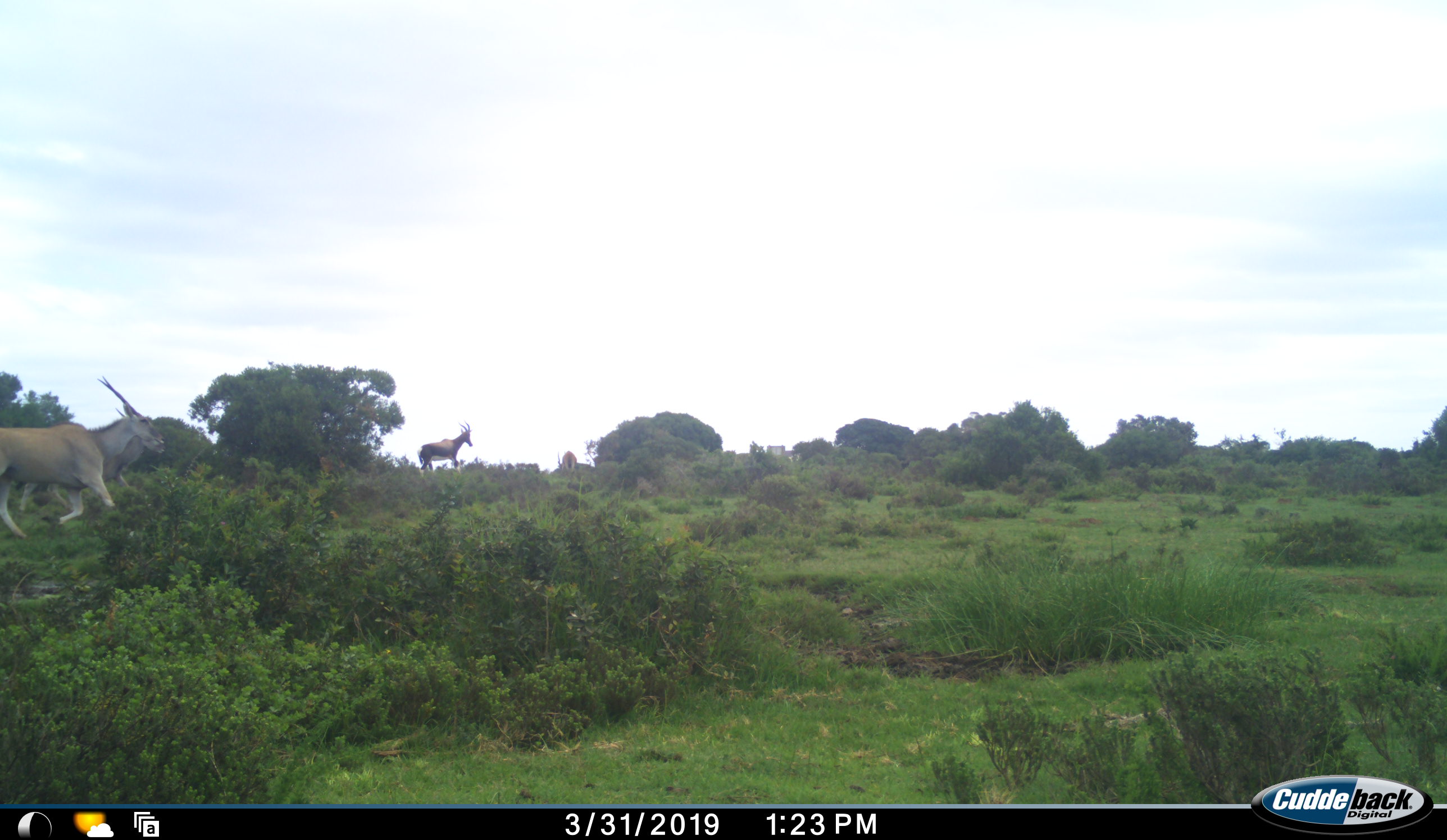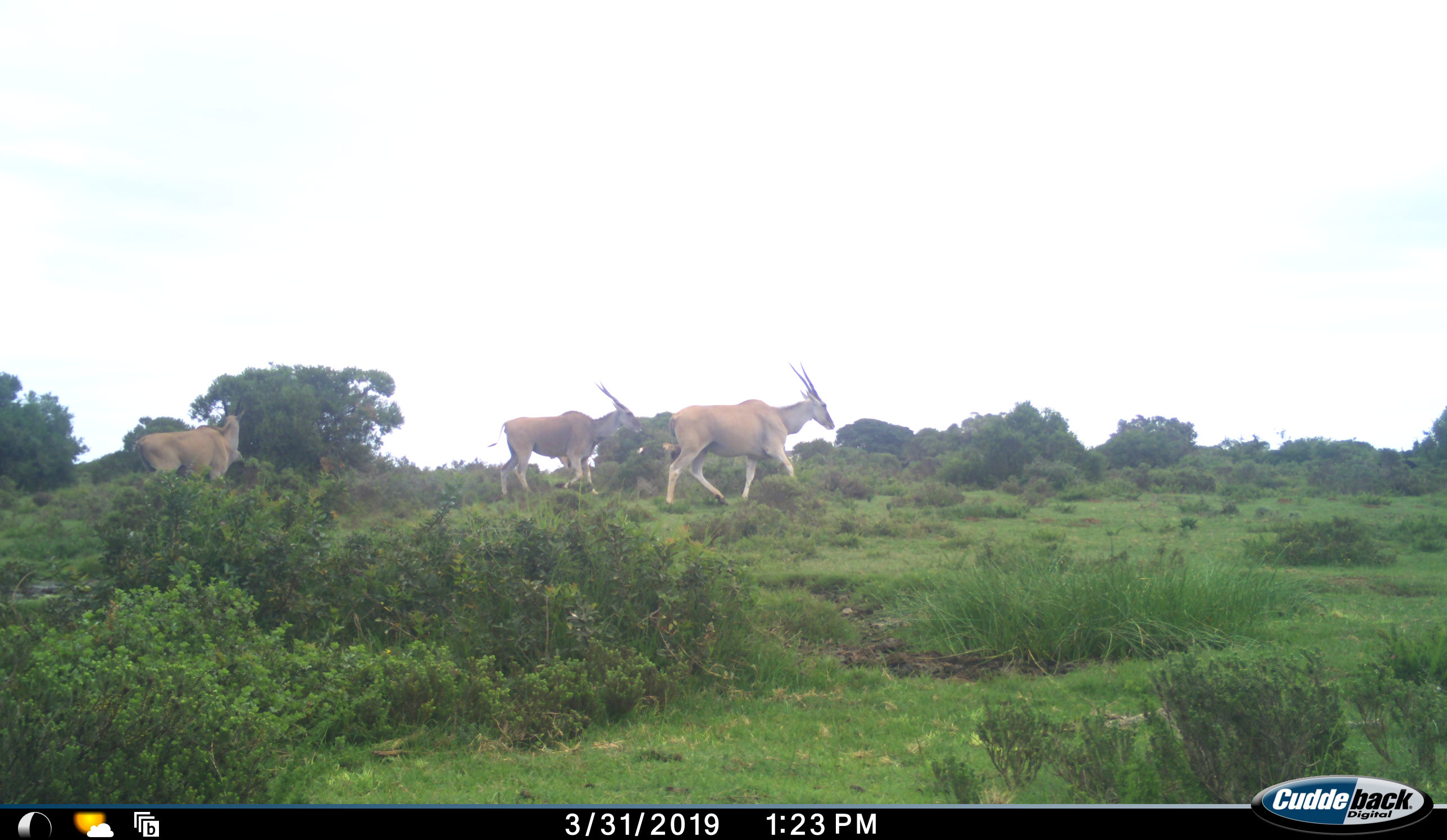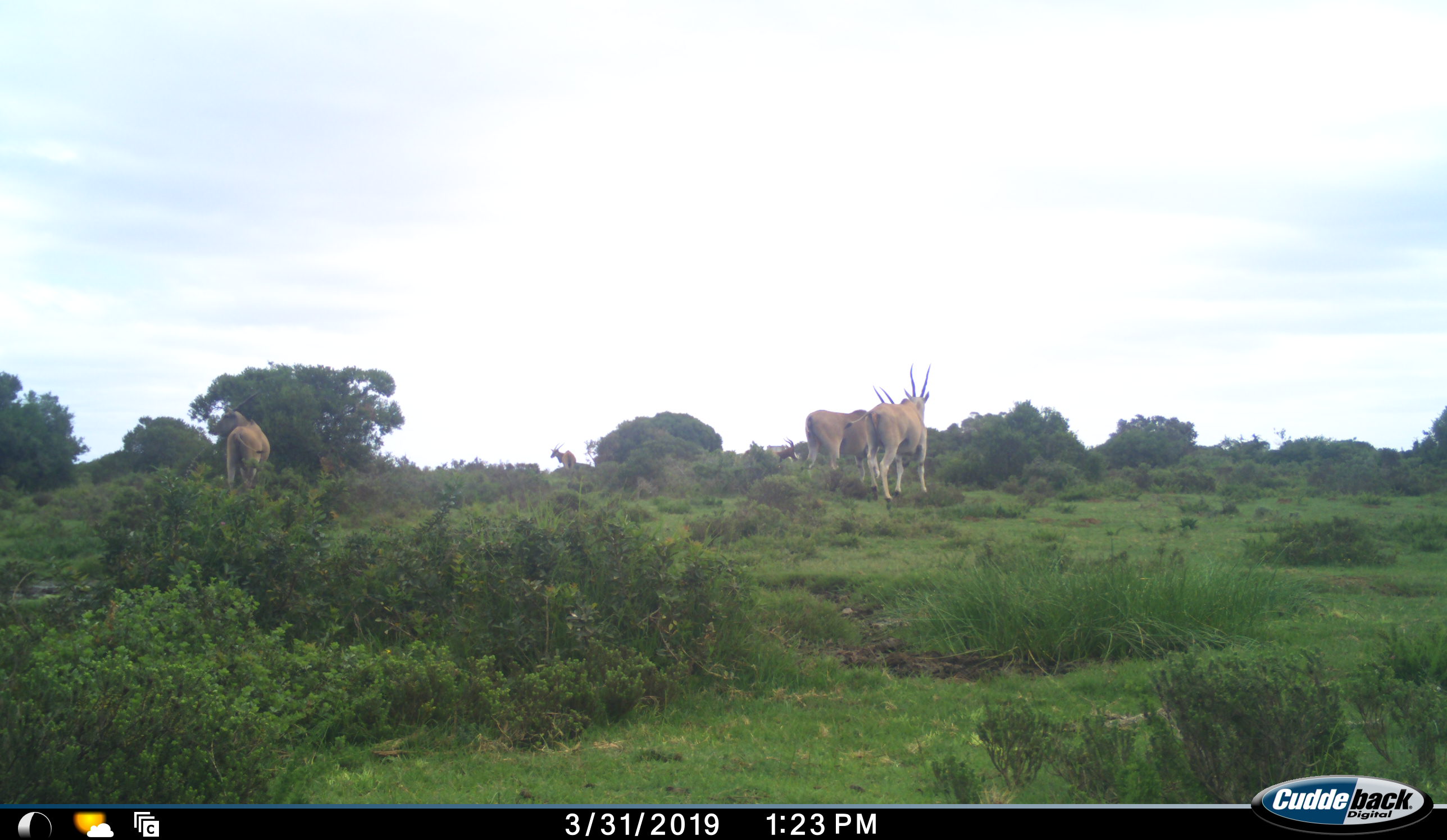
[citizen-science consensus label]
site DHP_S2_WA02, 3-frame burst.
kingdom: Animalia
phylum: Chordata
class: Mammalia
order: Artiodactyla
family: Bovidae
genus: Tragelaphus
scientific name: Tragelaphus oryx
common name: eland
Eland (Tragelaphus oryx), count 4. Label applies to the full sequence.